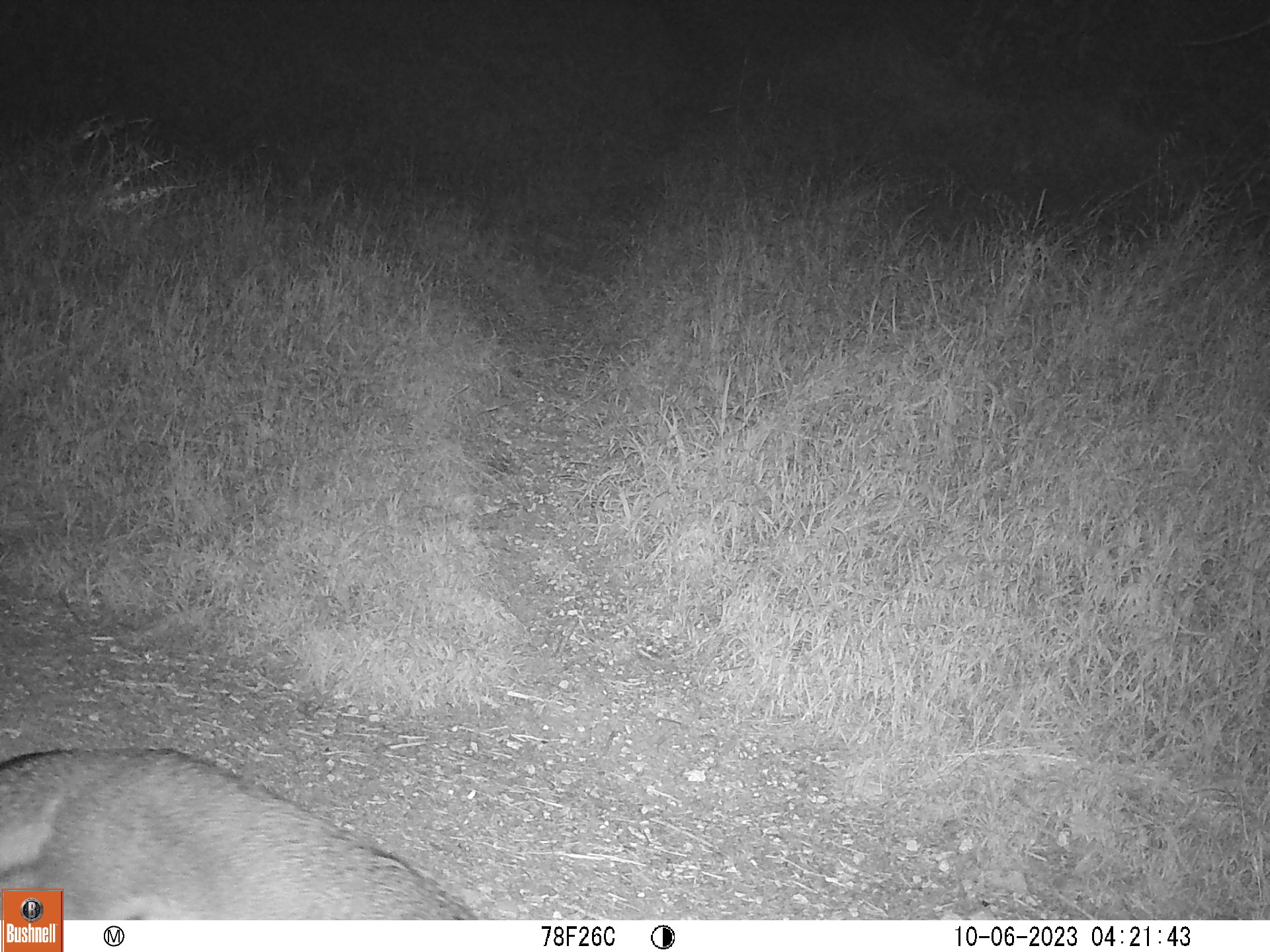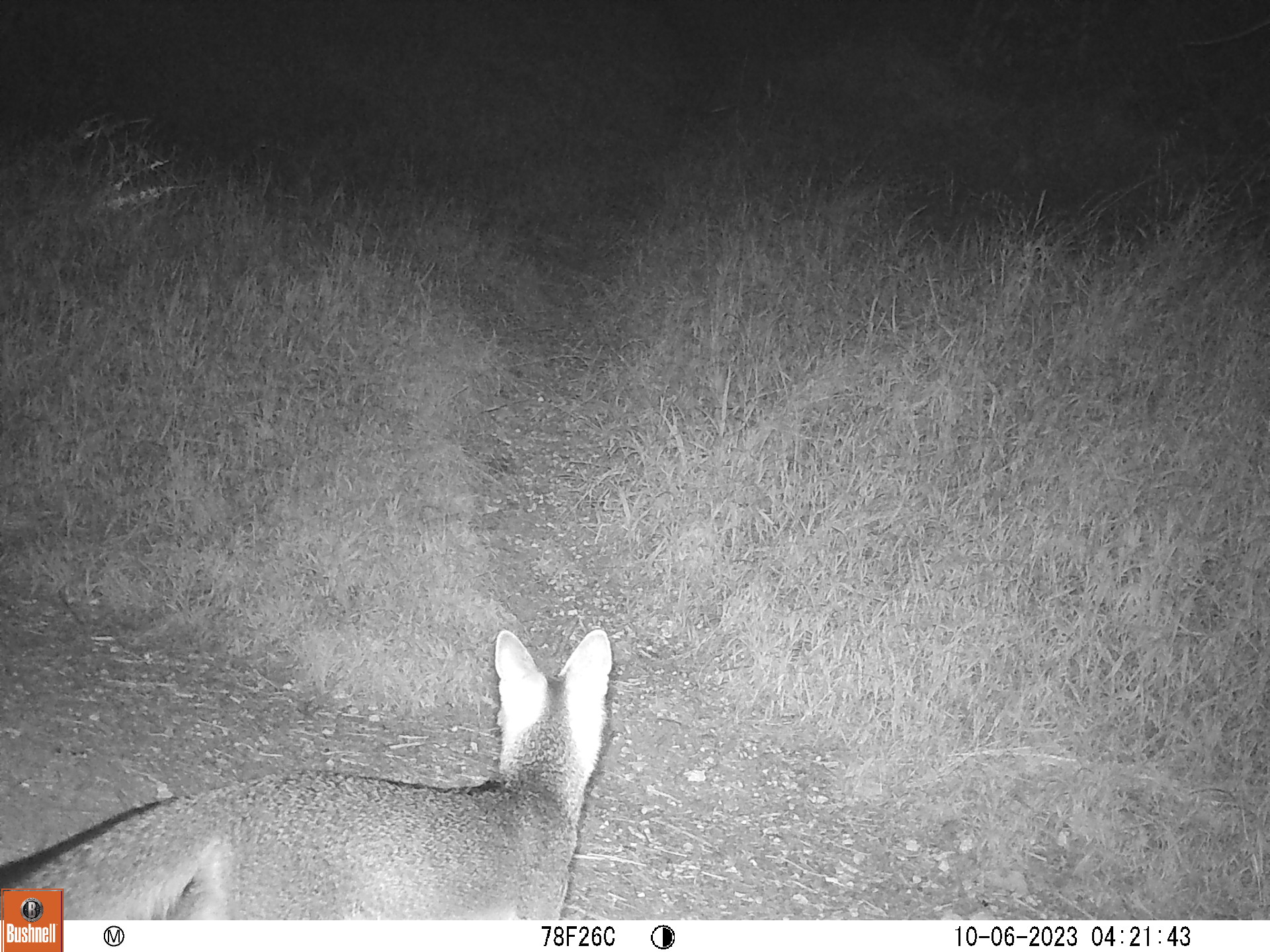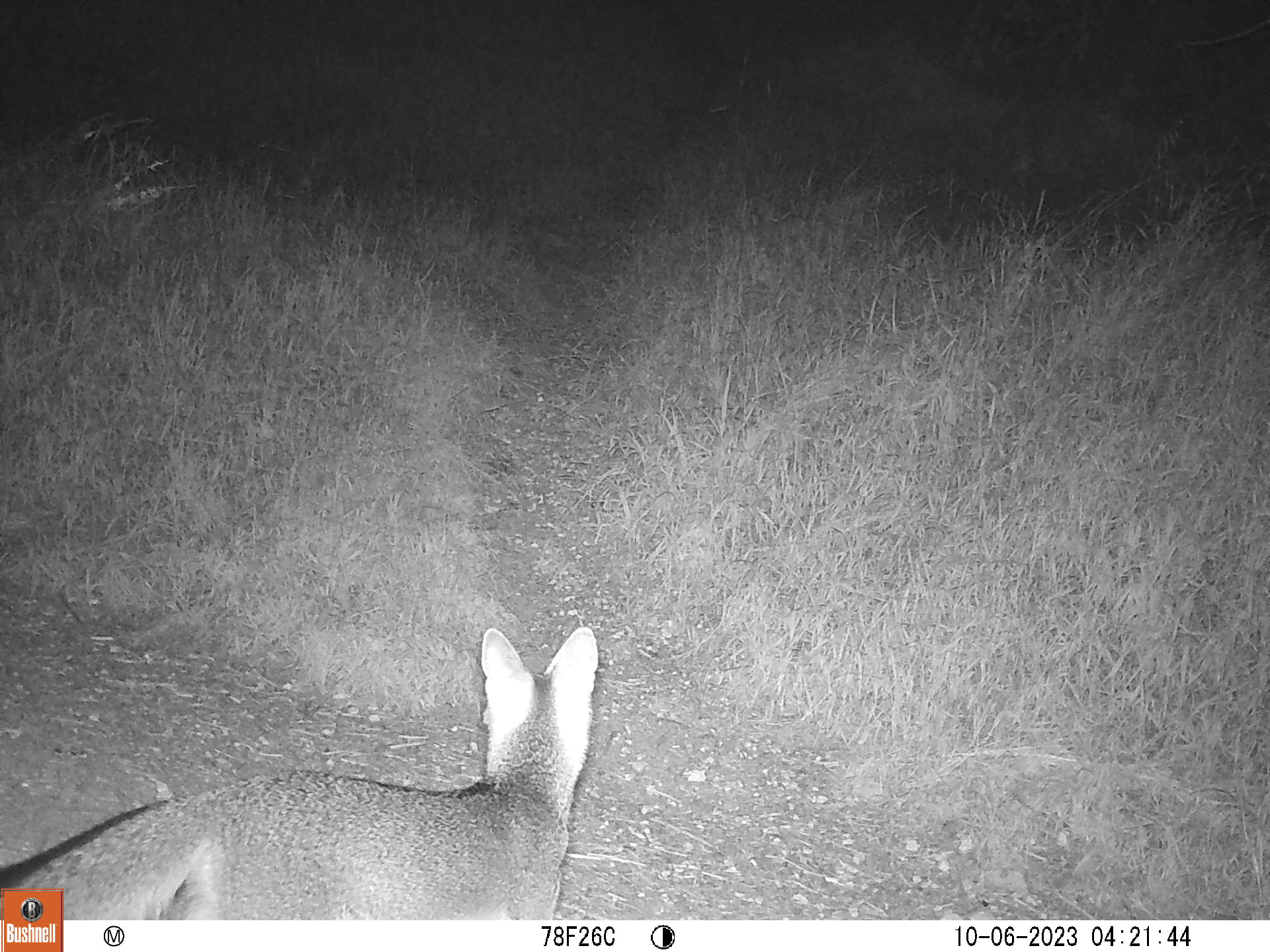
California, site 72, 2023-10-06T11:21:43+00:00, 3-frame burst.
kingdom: Animalia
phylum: Chordata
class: Mammalia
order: Carnivora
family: Canidae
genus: Urocyon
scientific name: Urocyon cinereoargenteus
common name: gray fox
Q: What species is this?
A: Gray fox (Urocyon cinereoargenteus).